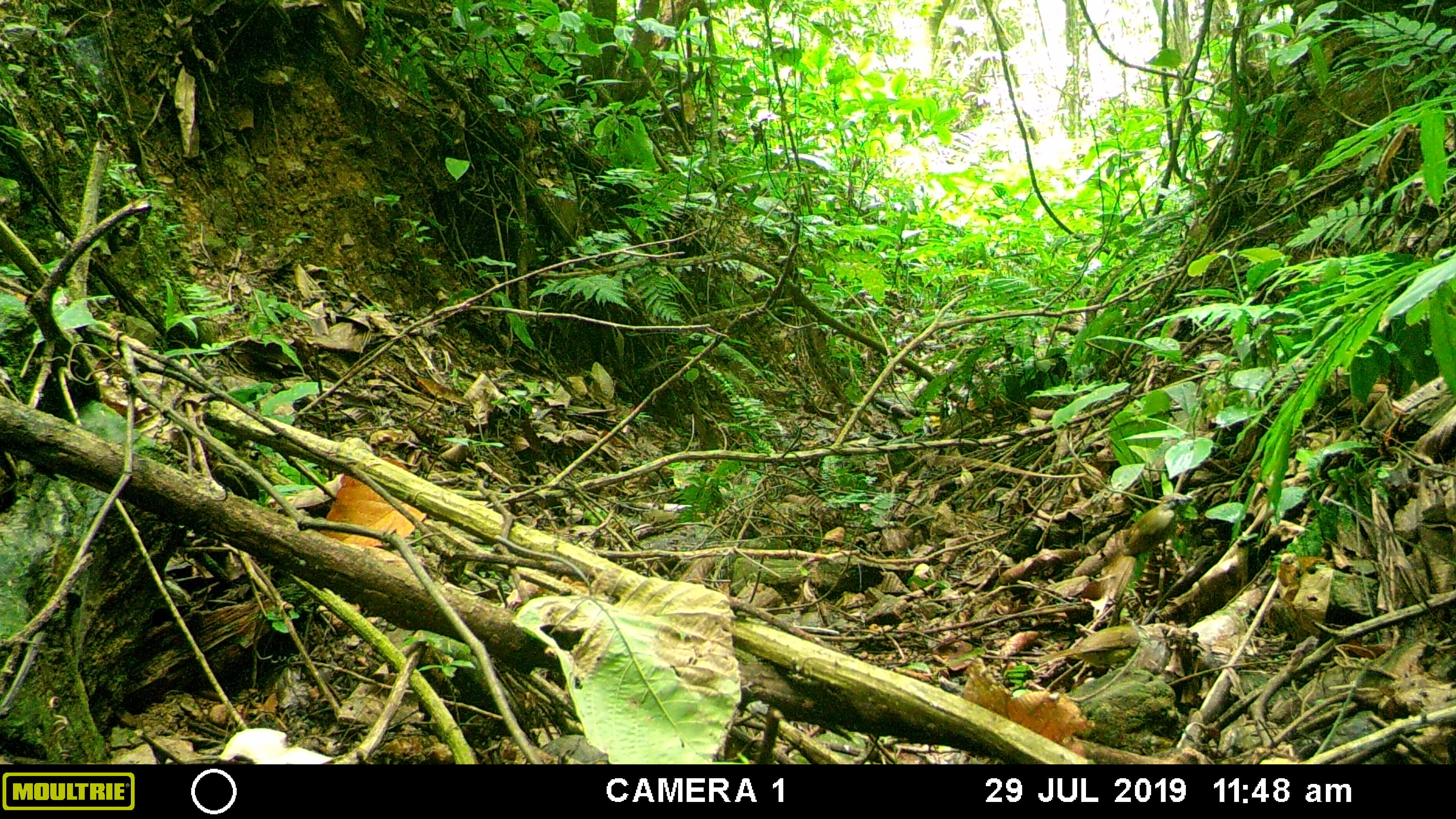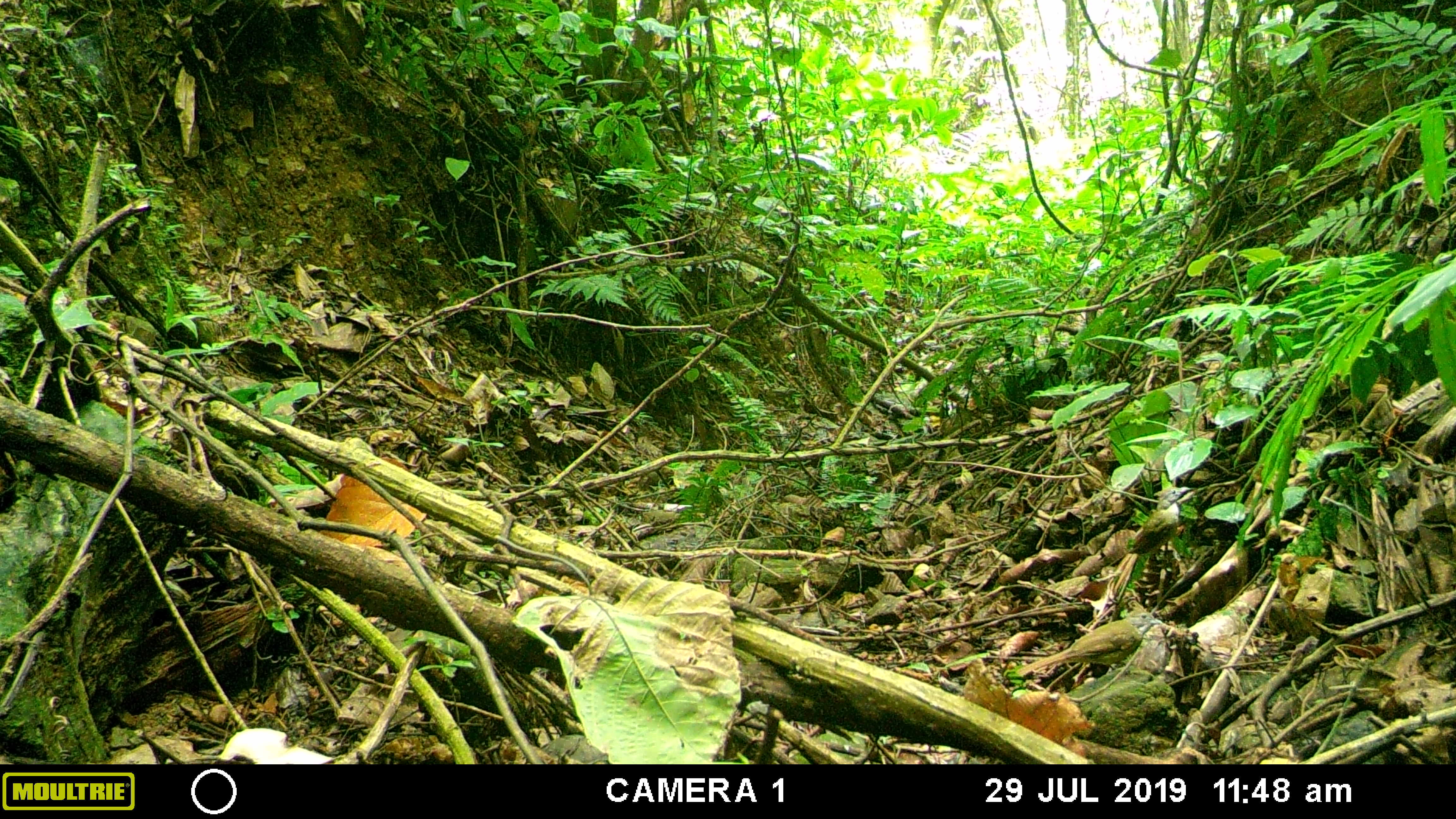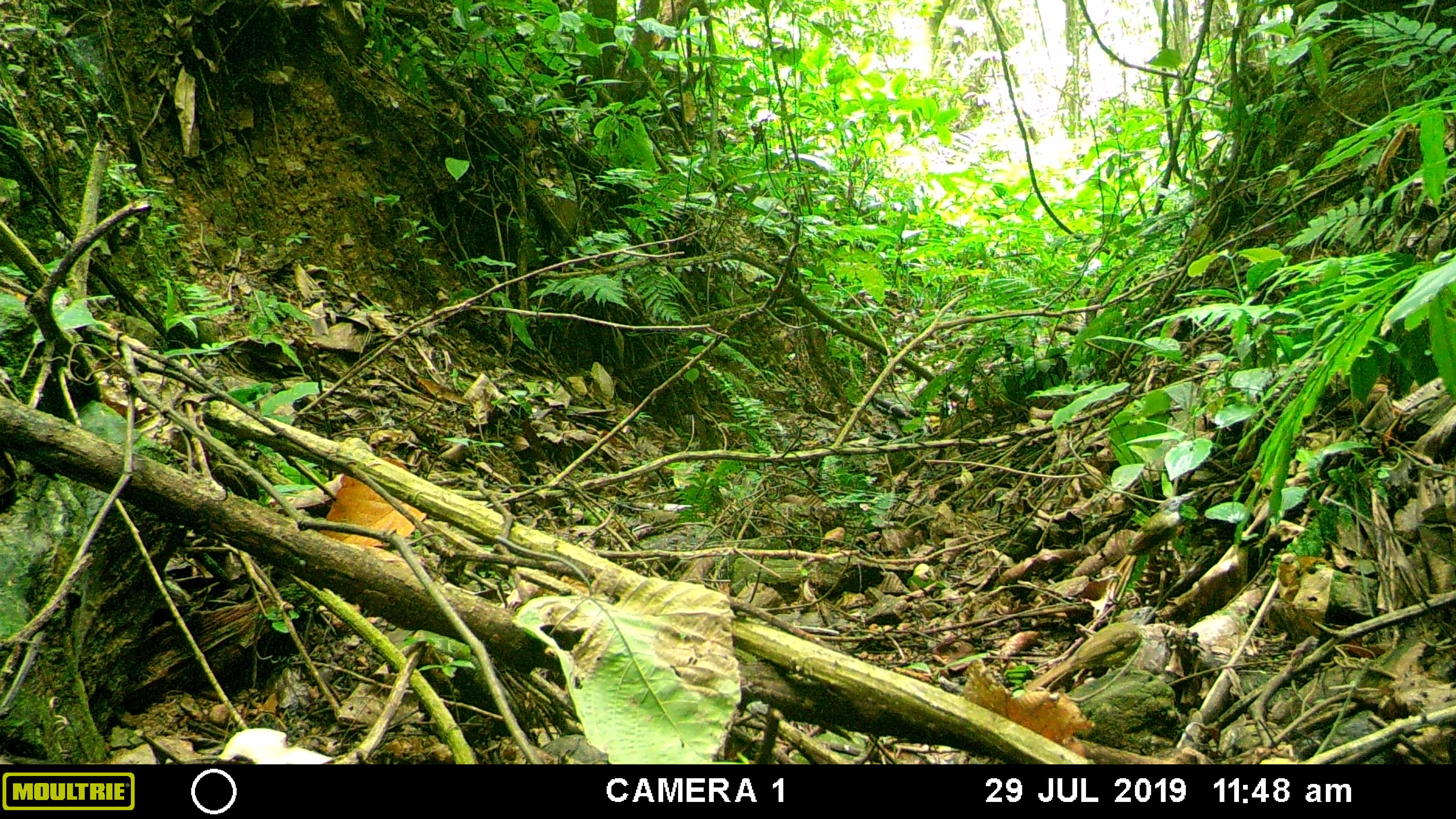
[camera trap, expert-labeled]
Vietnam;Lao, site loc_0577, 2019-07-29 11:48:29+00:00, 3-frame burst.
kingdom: Animalia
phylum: Chordata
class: Aves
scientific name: Aves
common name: bird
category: unidentified bird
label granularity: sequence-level